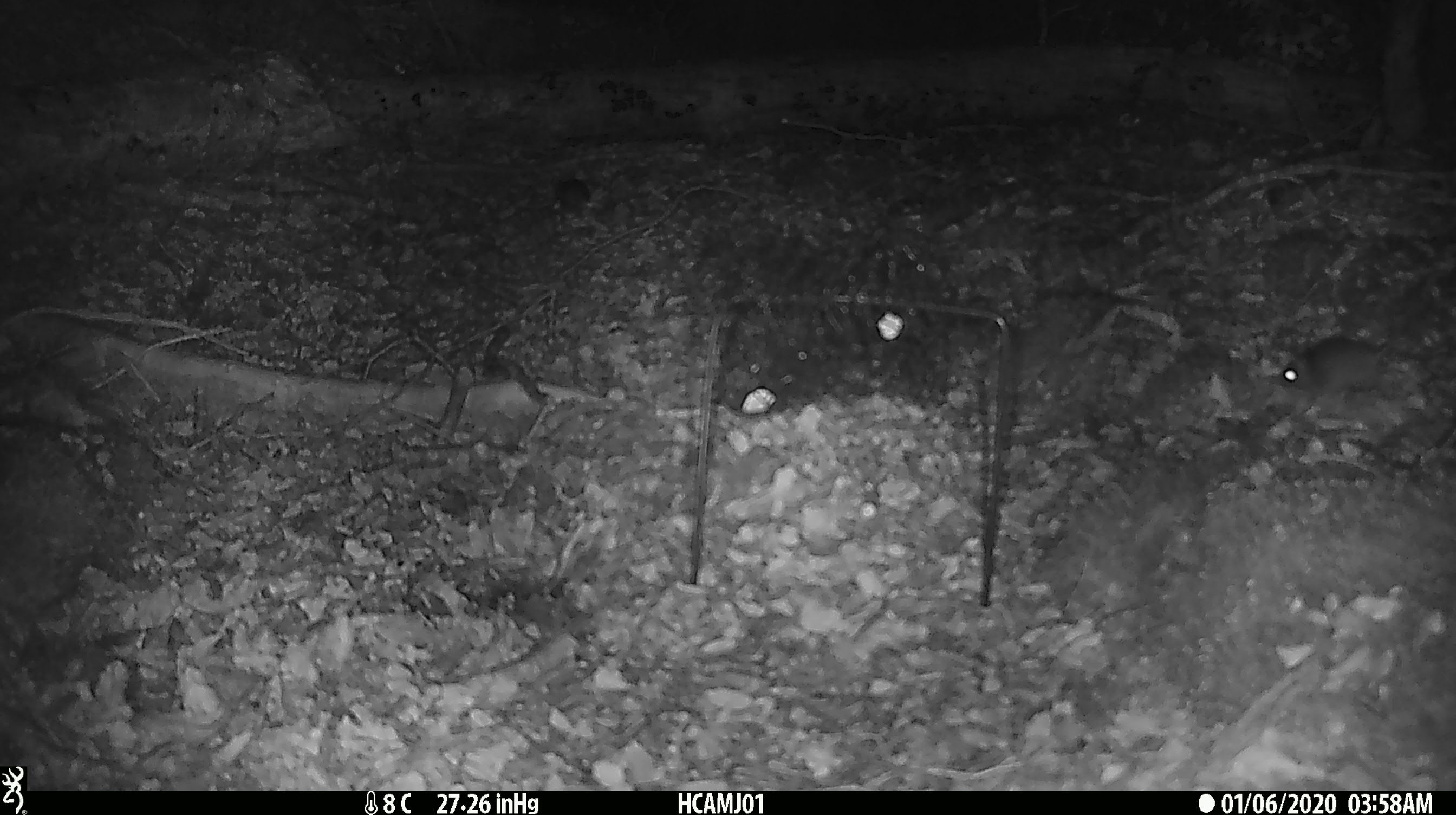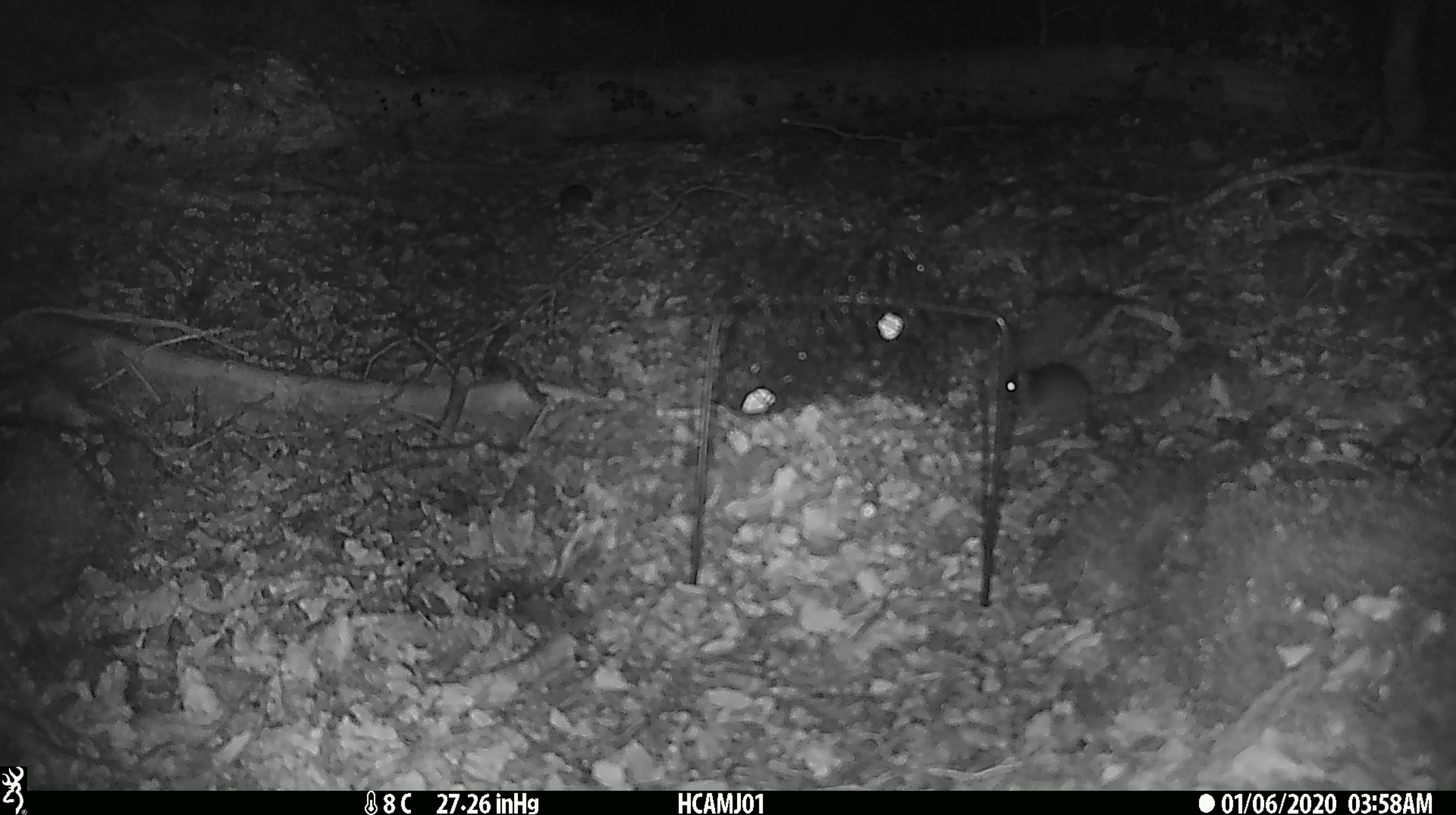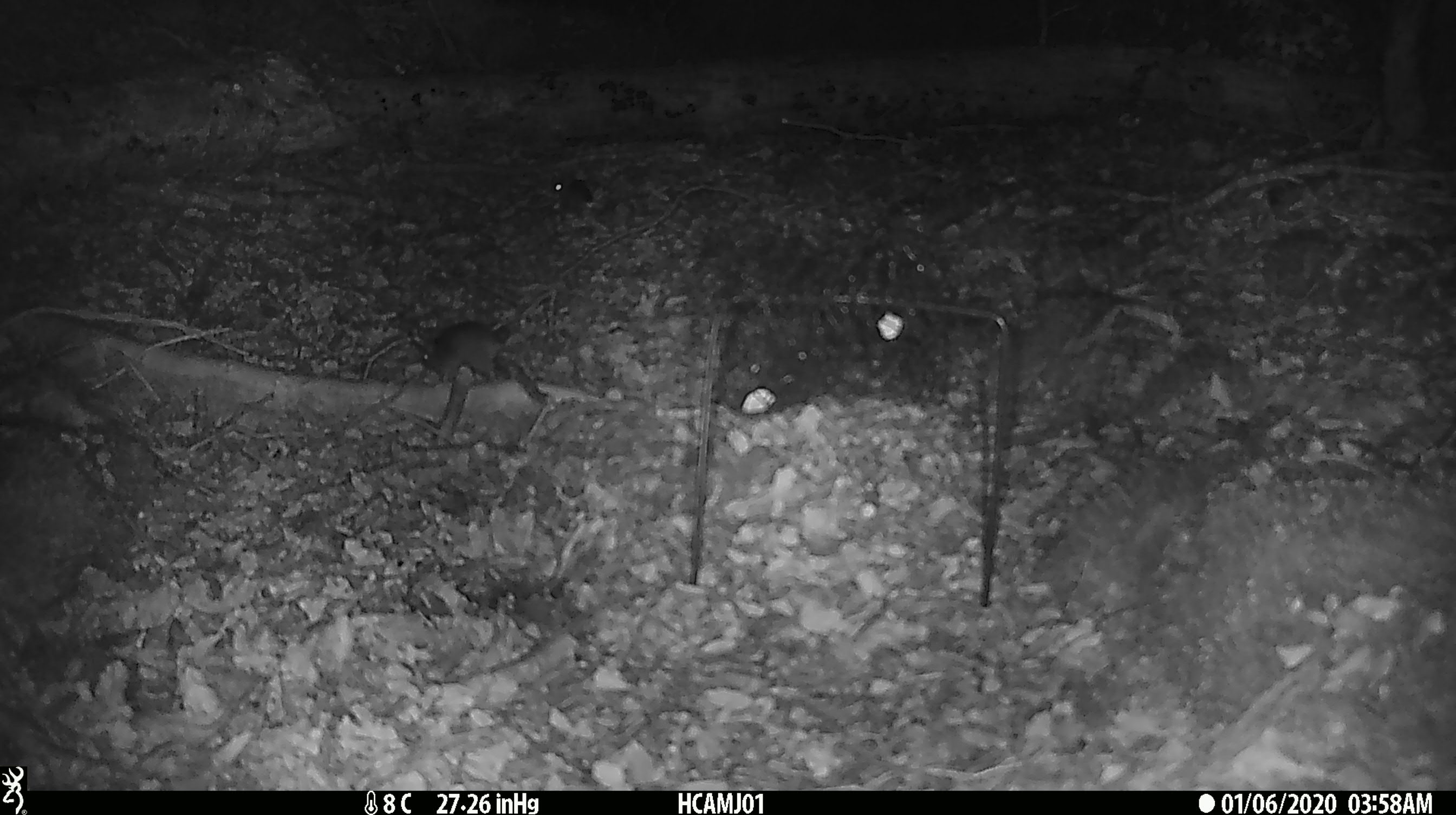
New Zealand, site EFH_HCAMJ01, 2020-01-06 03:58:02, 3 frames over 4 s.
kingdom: Animalia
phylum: Chordata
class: Mammalia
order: Rodentia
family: Muridae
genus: Mus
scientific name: Mus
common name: mouse